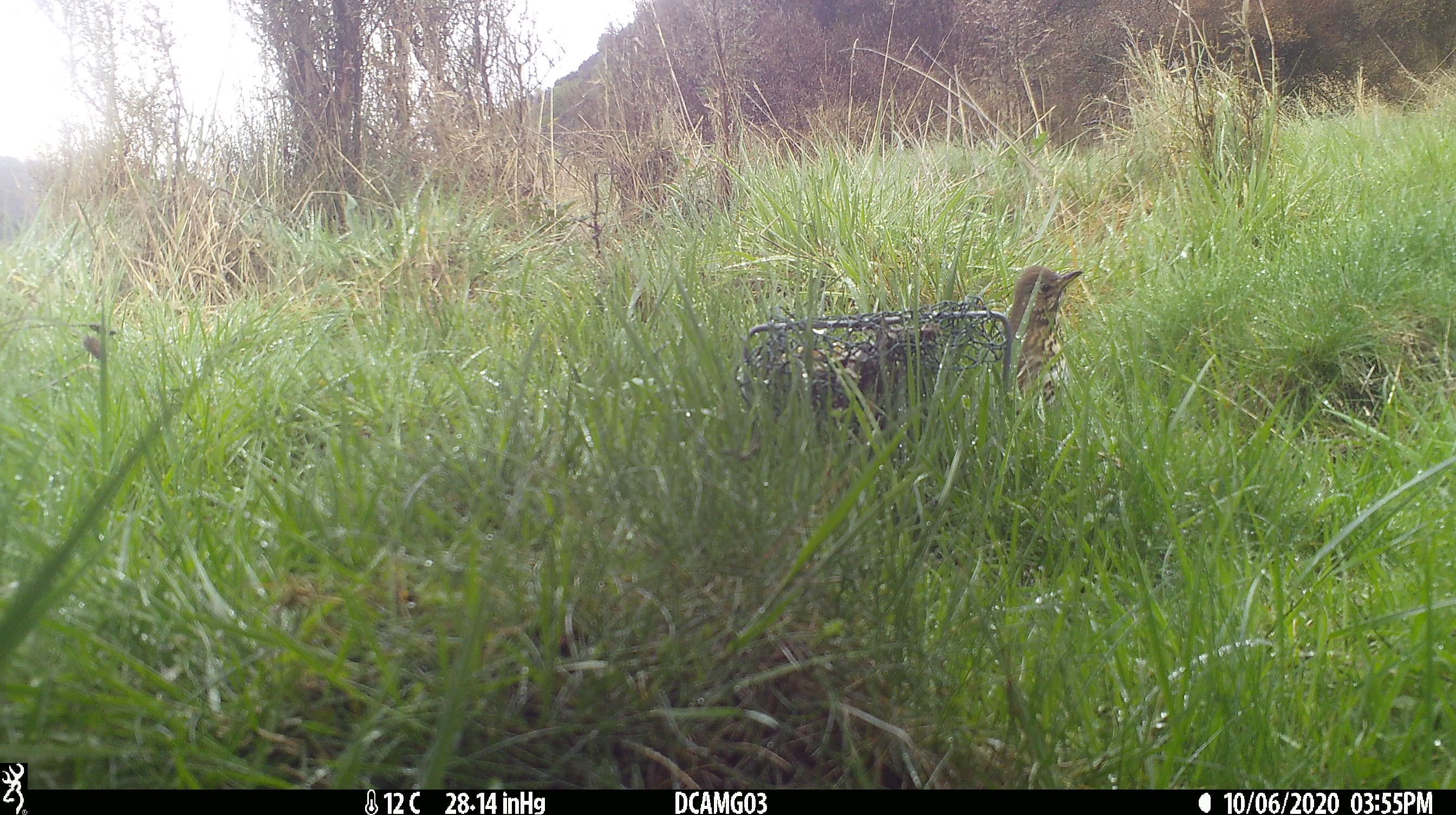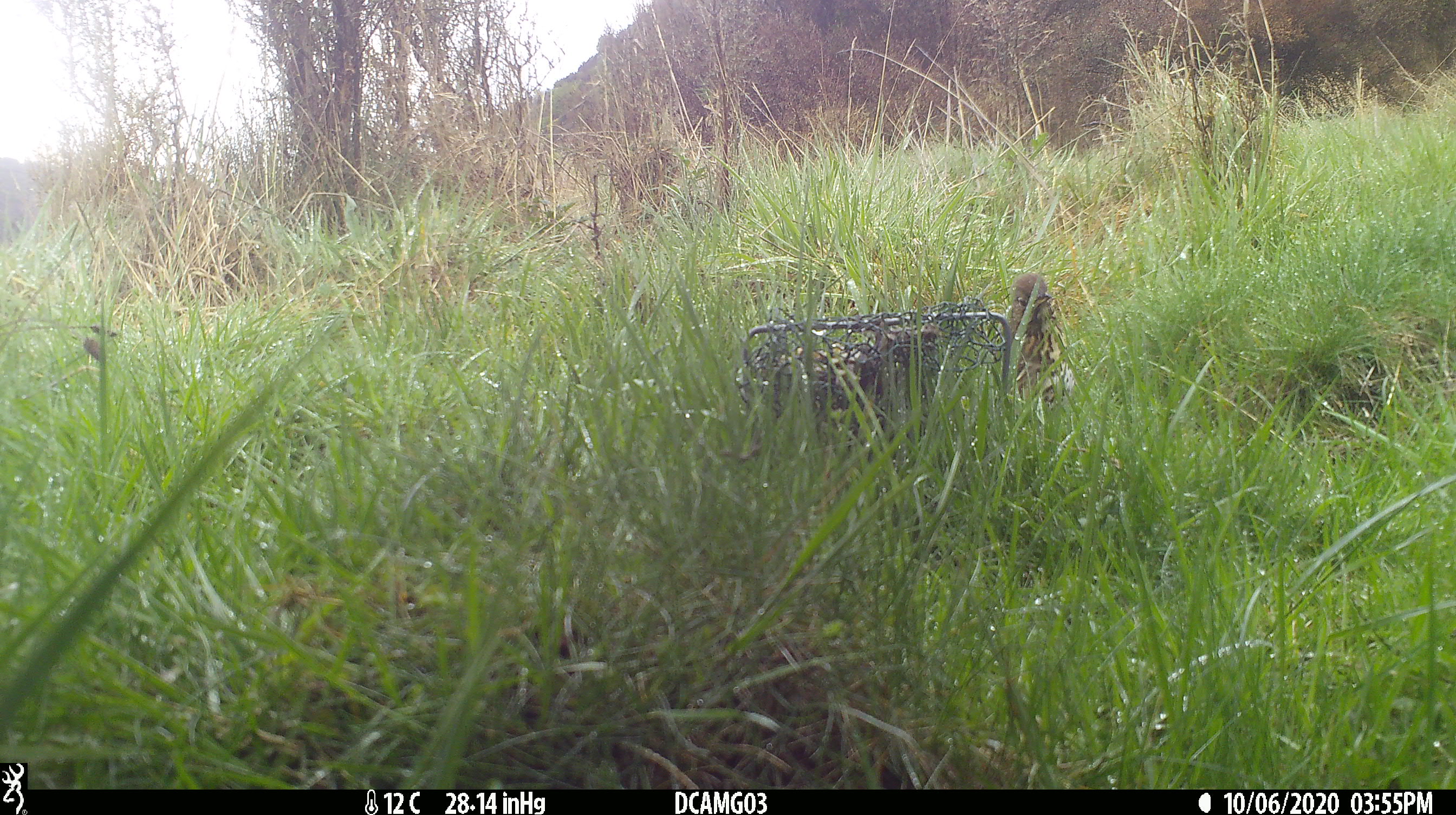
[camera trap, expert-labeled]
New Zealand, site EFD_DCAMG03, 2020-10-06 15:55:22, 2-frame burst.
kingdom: Animalia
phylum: Chordata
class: Aves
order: Passeriformes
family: Turdidae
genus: Turdus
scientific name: Turdus philomelos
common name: song thrush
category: thrush